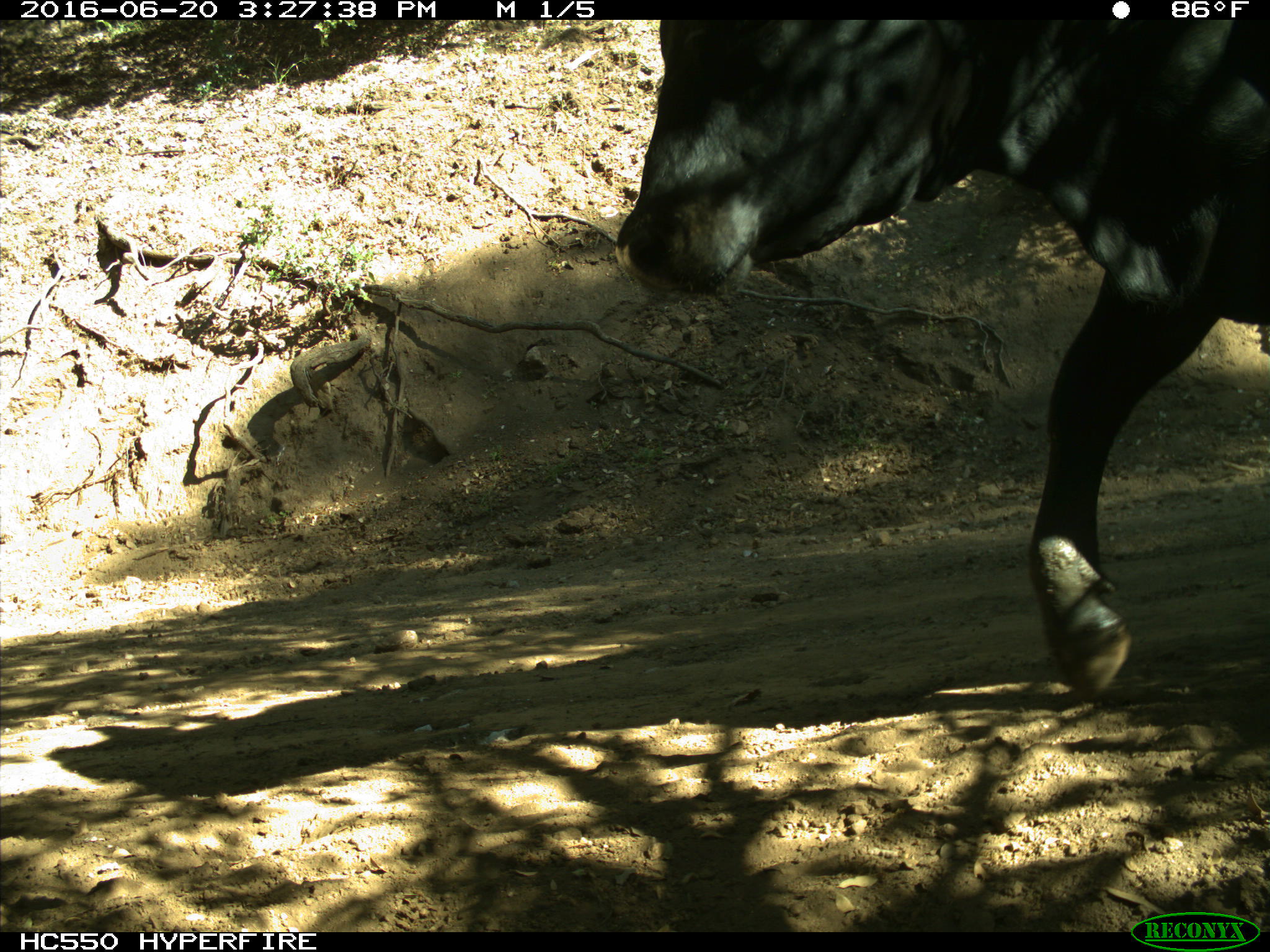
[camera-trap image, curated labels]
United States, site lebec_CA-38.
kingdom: Animalia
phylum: Chordata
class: Mammalia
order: Artiodactyla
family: Bovidae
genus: Bos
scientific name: Bos taurus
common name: domestic cow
Bos taurus (domestic cow).